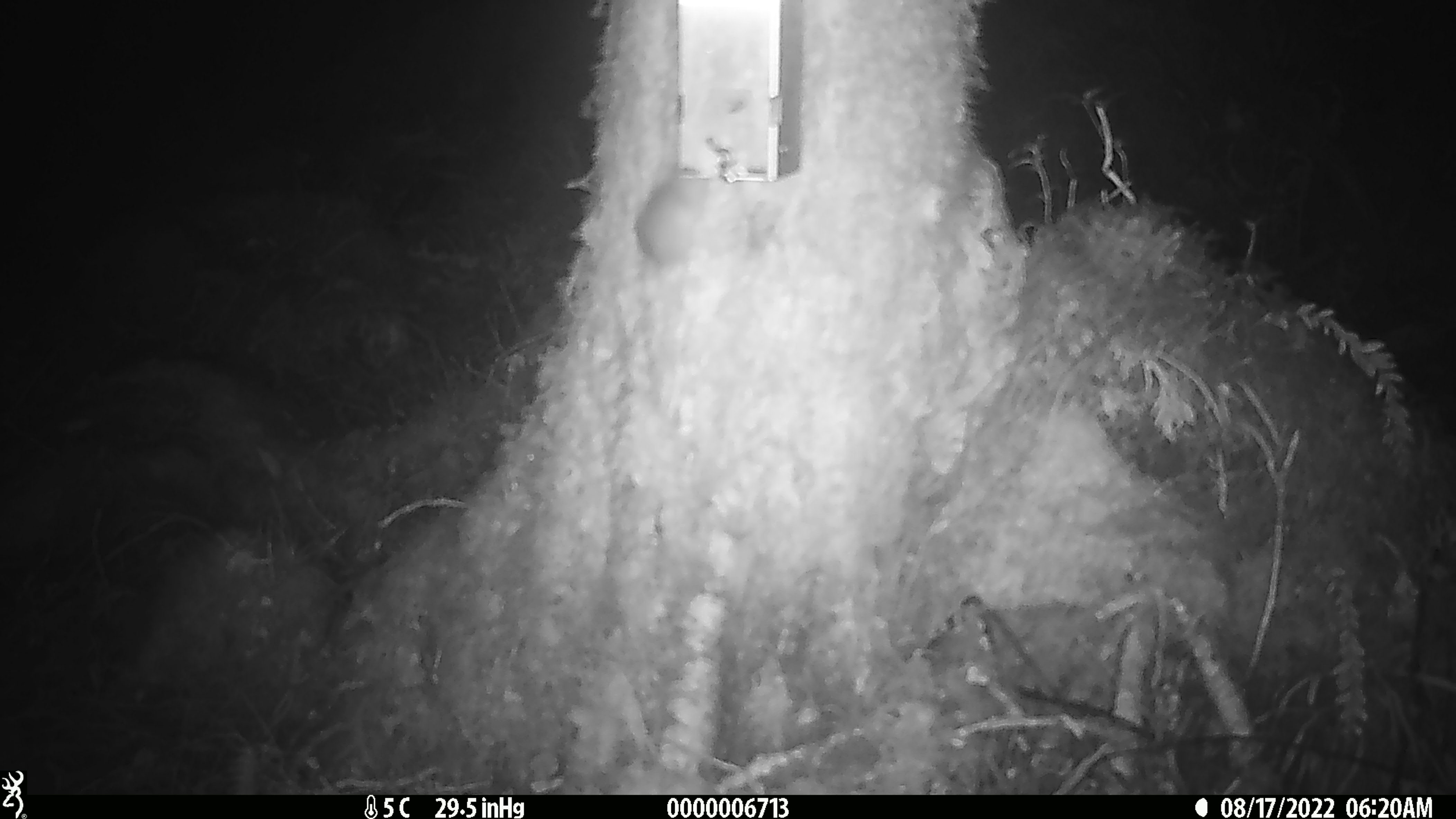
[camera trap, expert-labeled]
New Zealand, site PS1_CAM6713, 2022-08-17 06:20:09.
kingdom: Animalia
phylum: Chordata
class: Mammalia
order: Rodentia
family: Muridae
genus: Mus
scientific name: Mus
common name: mouse